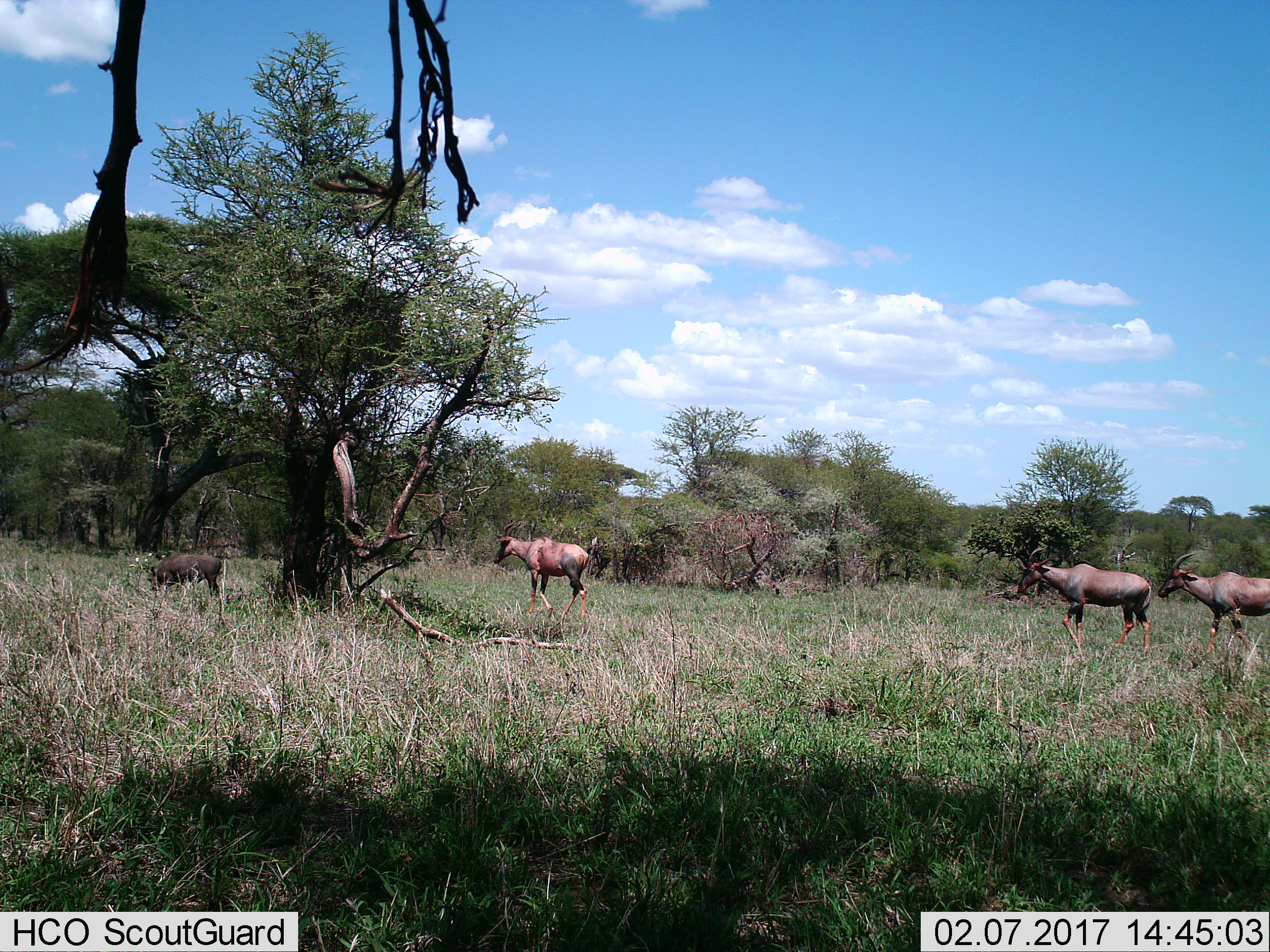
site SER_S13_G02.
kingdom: Animalia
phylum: Chordata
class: Mammalia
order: Artiodactyla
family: Bovidae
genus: Damaliscus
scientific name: Damaliscus lunatus jimela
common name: topi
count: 4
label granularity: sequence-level